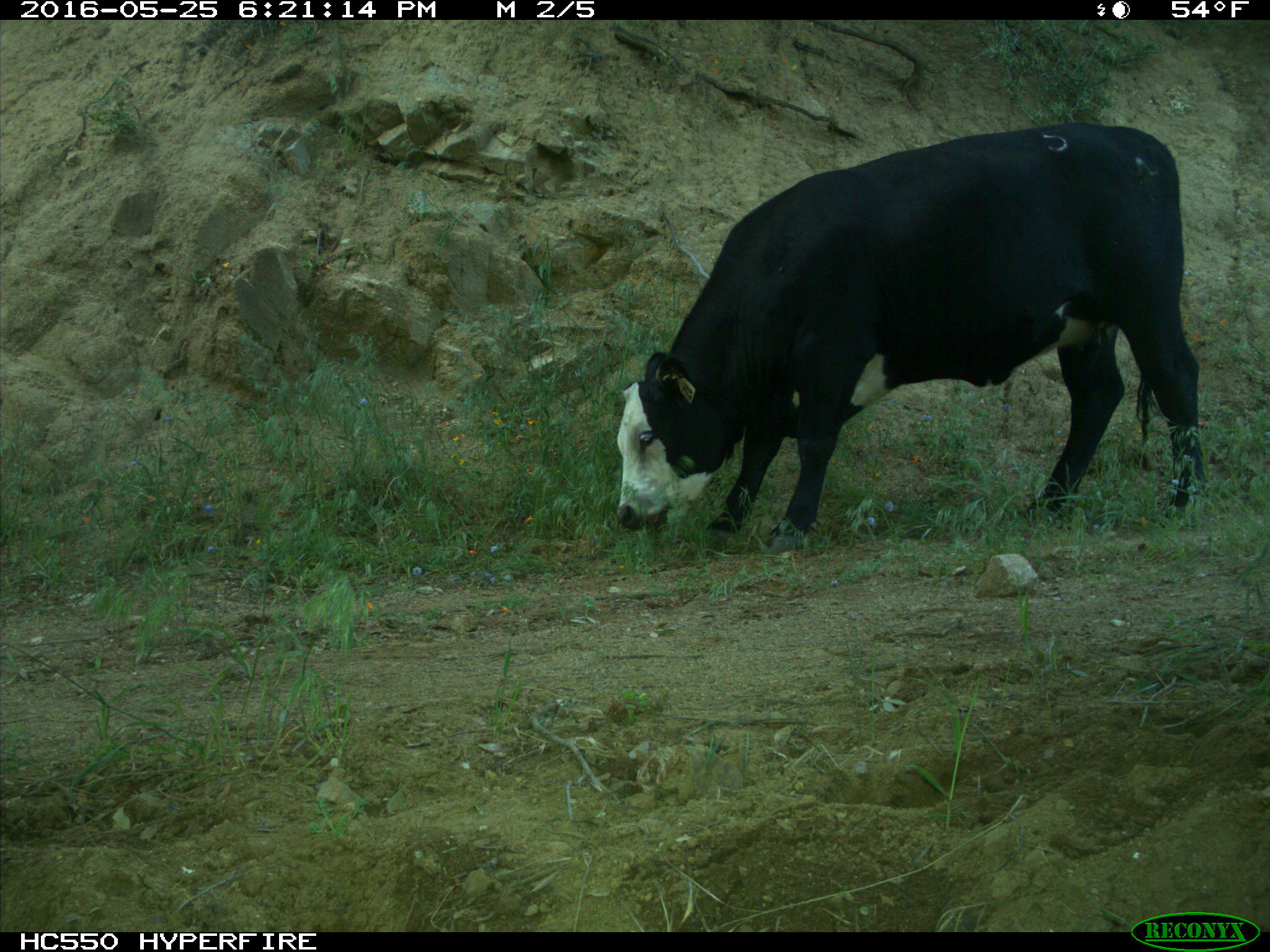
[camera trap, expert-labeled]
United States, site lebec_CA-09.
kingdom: Animalia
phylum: Chordata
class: Mammalia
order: Artiodactyla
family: Bovidae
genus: Bos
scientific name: Bos taurus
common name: domestic cow